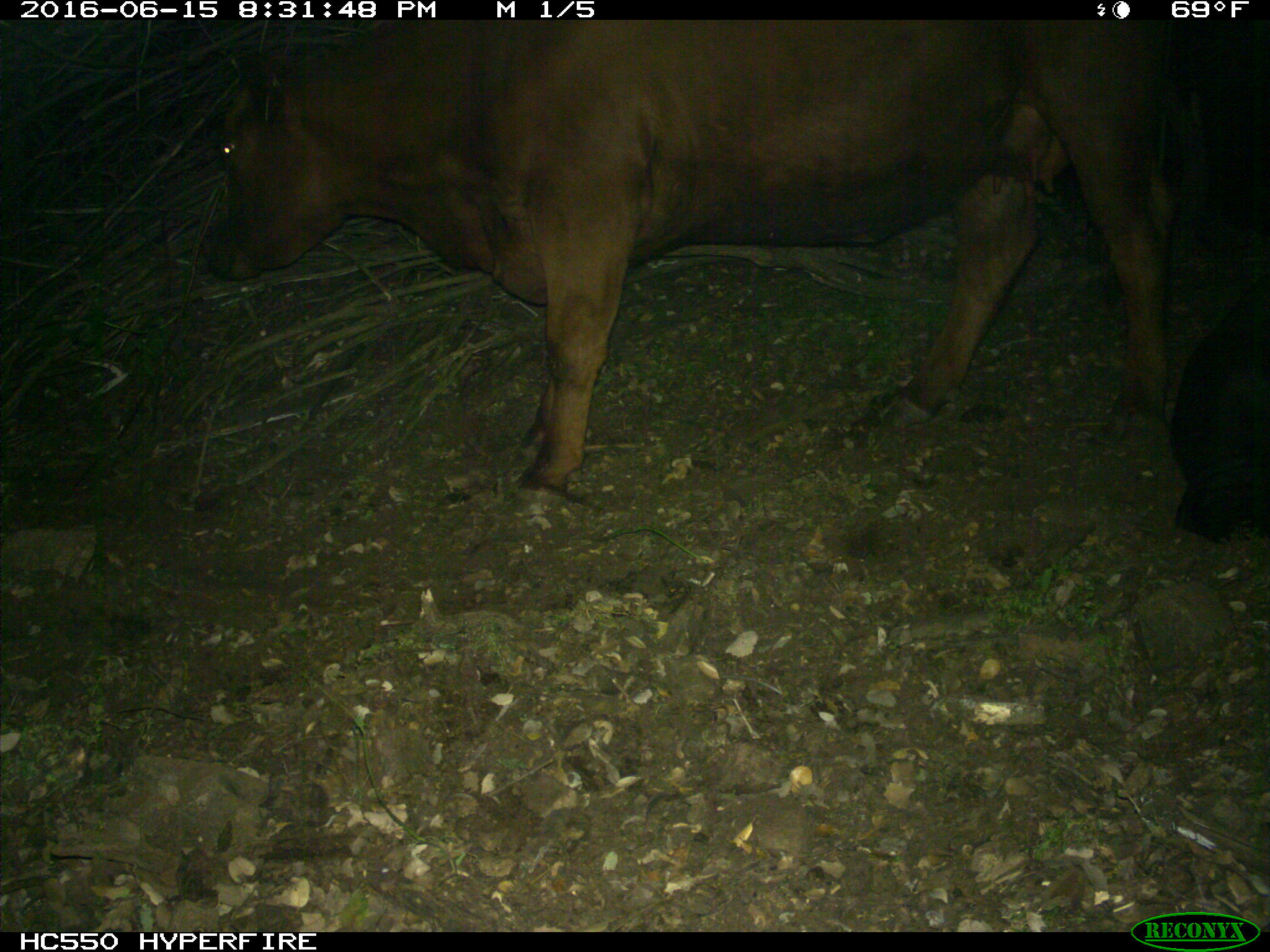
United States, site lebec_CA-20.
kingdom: Animalia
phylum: Chordata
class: Mammalia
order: Artiodactyla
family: Bovidae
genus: Bos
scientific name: Bos taurus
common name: domestic cow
Bos taurus (domestic cow).